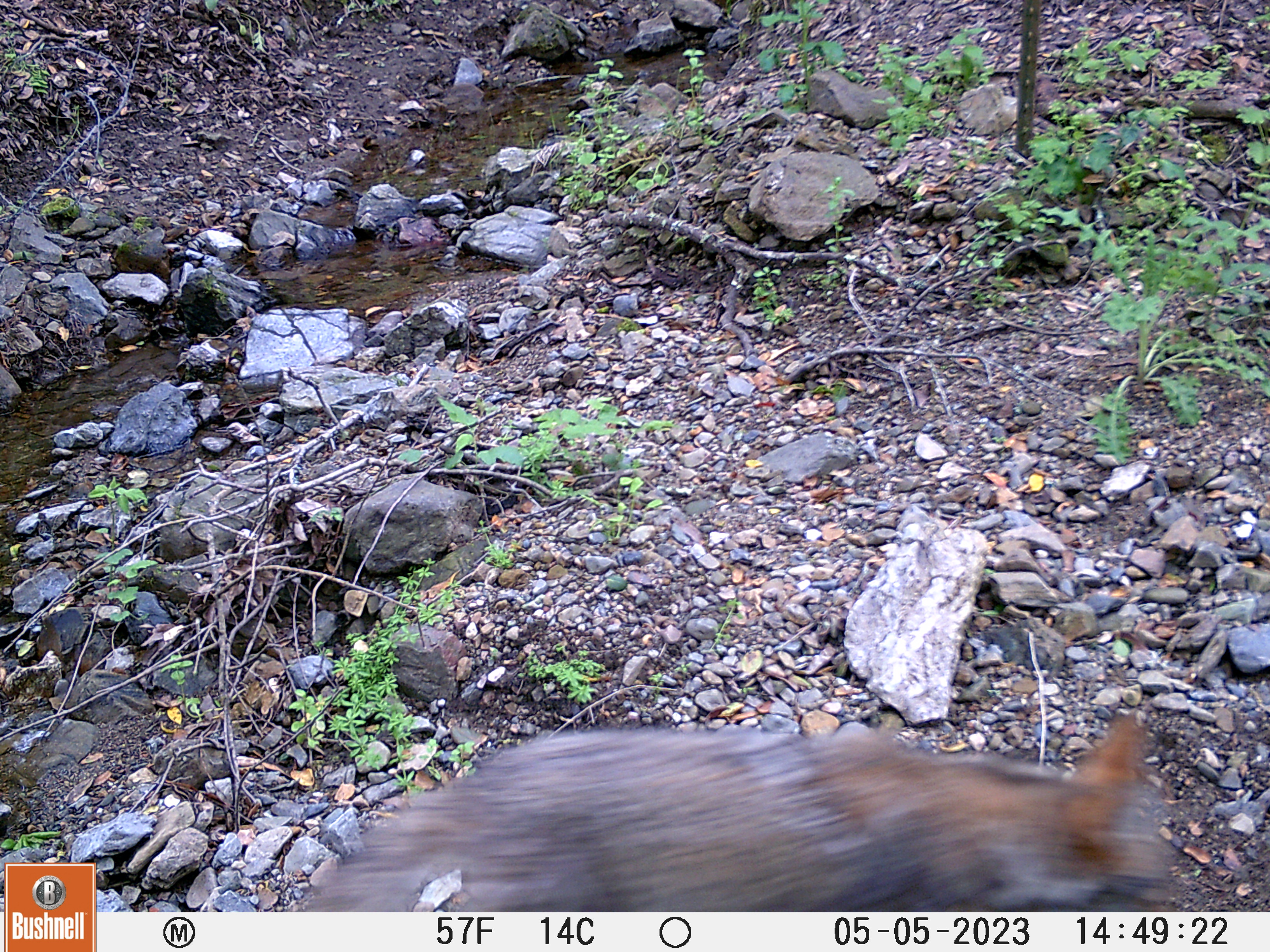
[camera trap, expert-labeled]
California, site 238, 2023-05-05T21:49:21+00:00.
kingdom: Animalia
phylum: Chordata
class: Mammalia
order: Carnivora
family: Canidae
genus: Urocyon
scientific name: Urocyon cinereoargenteus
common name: gray fox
Gray fox (Urocyon cinereoargenteus).